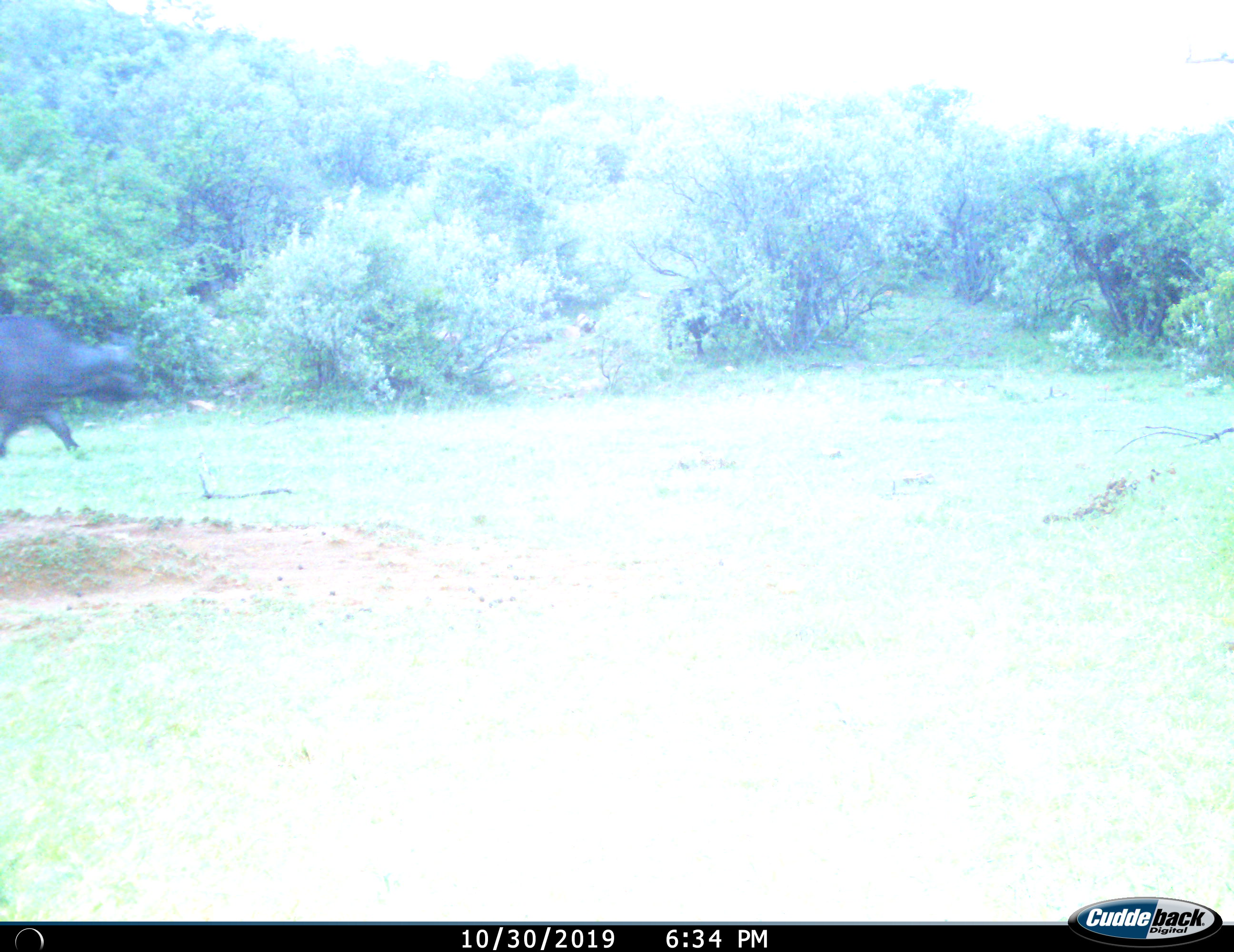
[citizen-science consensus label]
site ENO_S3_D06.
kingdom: Animalia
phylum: Chordata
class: Mammalia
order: Artiodactyla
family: Bovidae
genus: Syncerus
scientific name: Syncerus caffer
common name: african buffalo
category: buffalo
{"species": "buffalo (african buffalo) (Syncerus caffer)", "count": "1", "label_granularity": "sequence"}